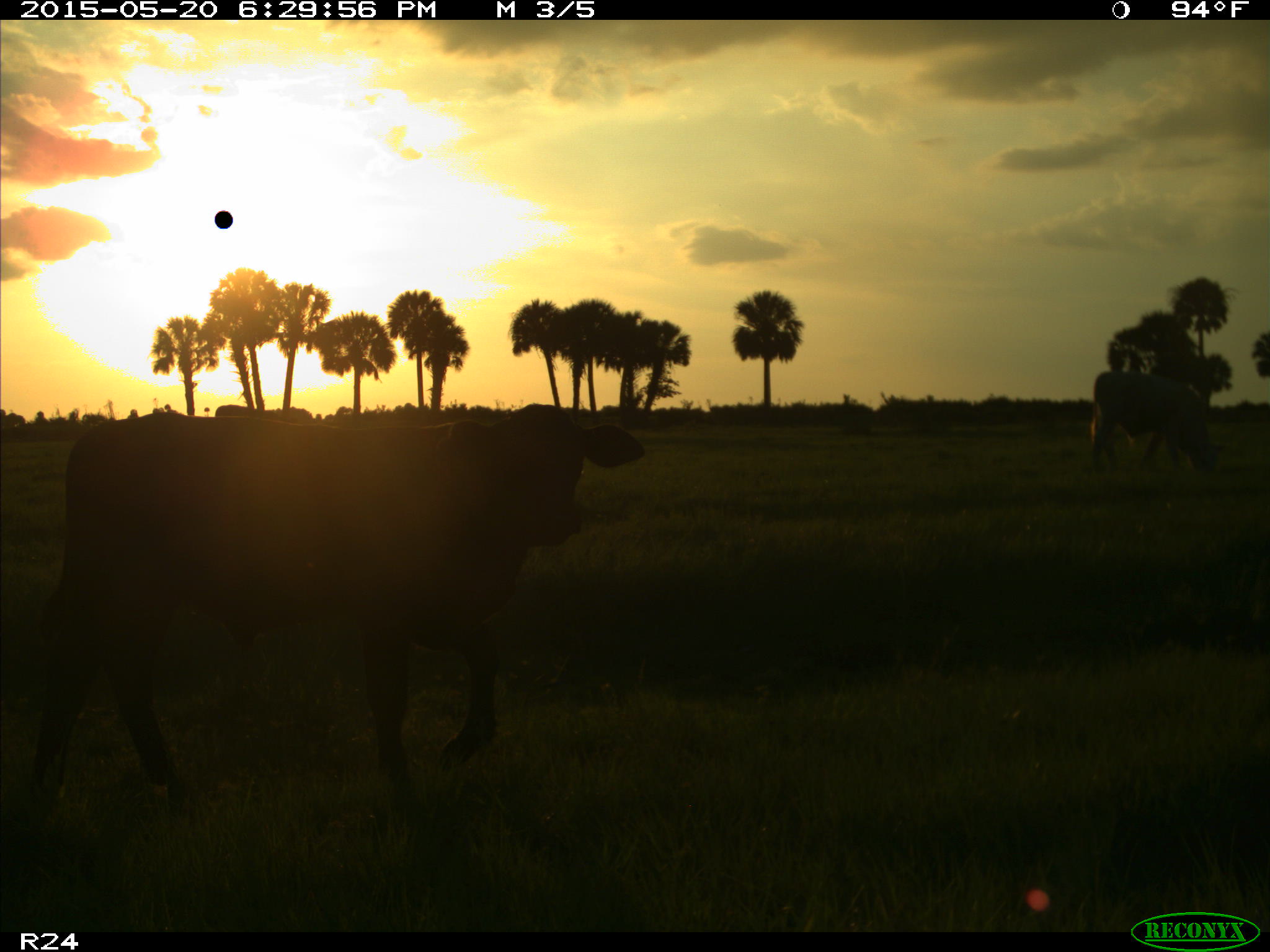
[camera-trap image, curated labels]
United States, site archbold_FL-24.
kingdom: Animalia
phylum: Chordata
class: Mammalia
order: Artiodactyla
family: Bovidae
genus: Bos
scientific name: Bos taurus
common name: domestic cow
Bos taurus (domestic cow).